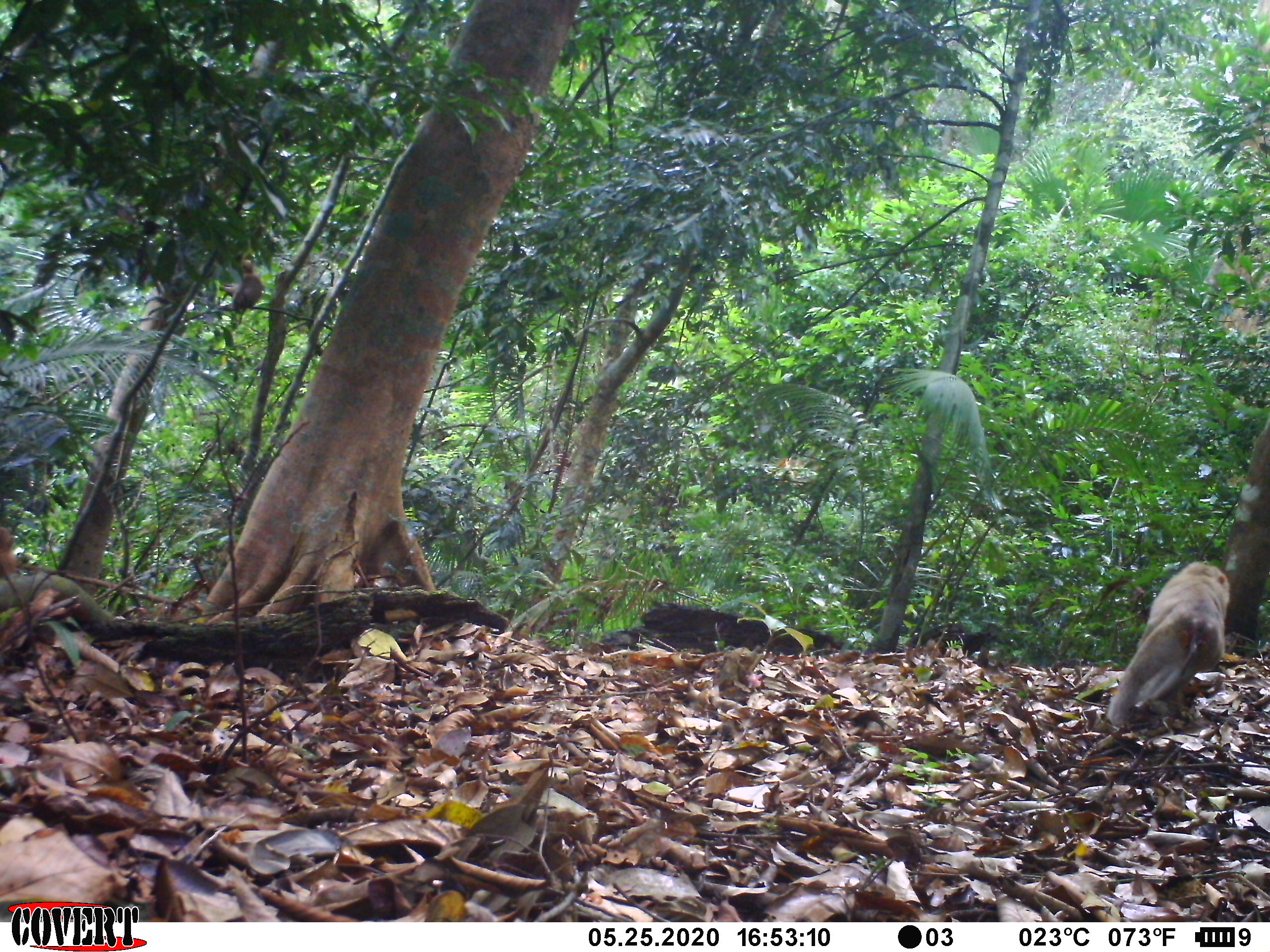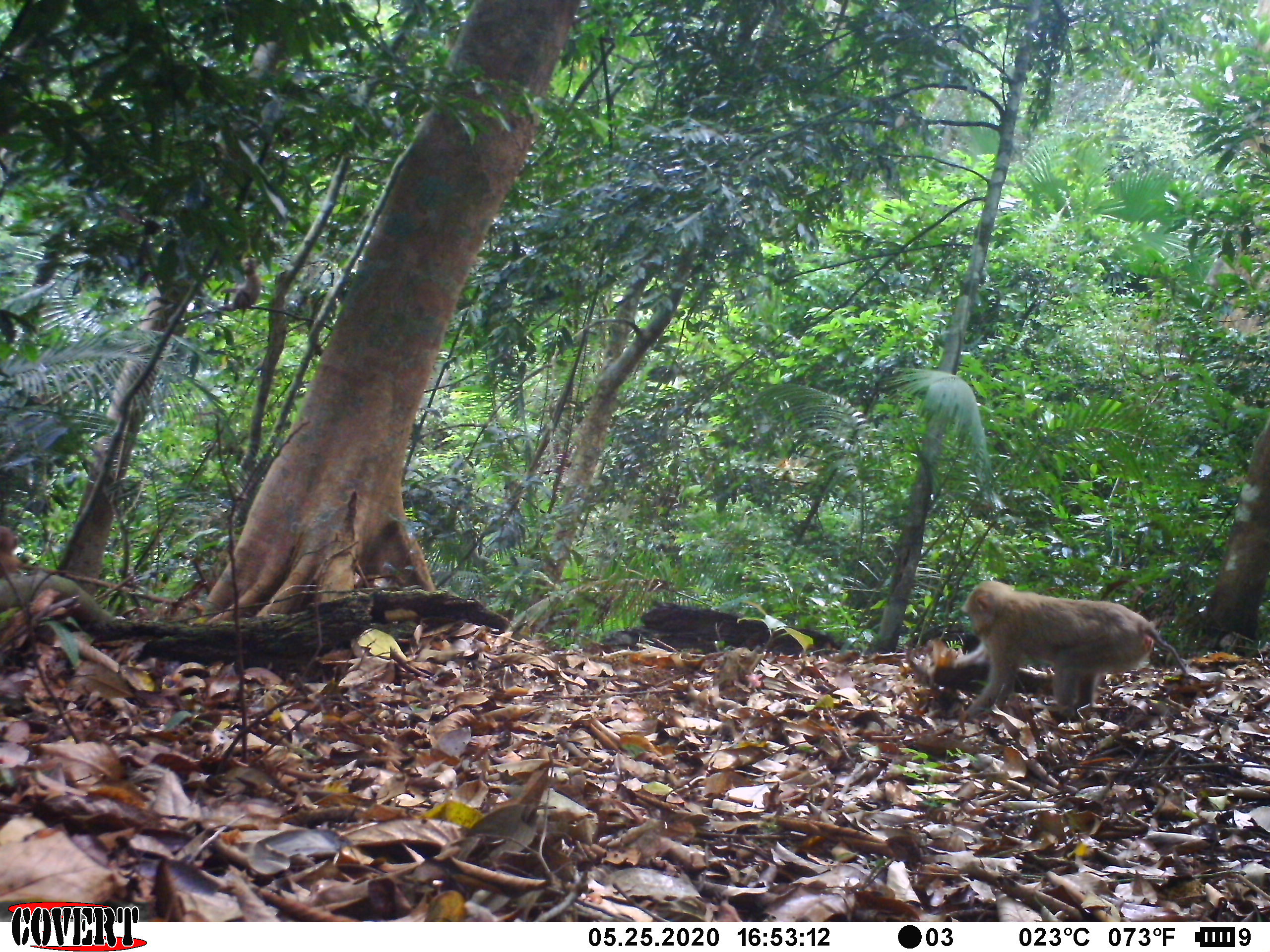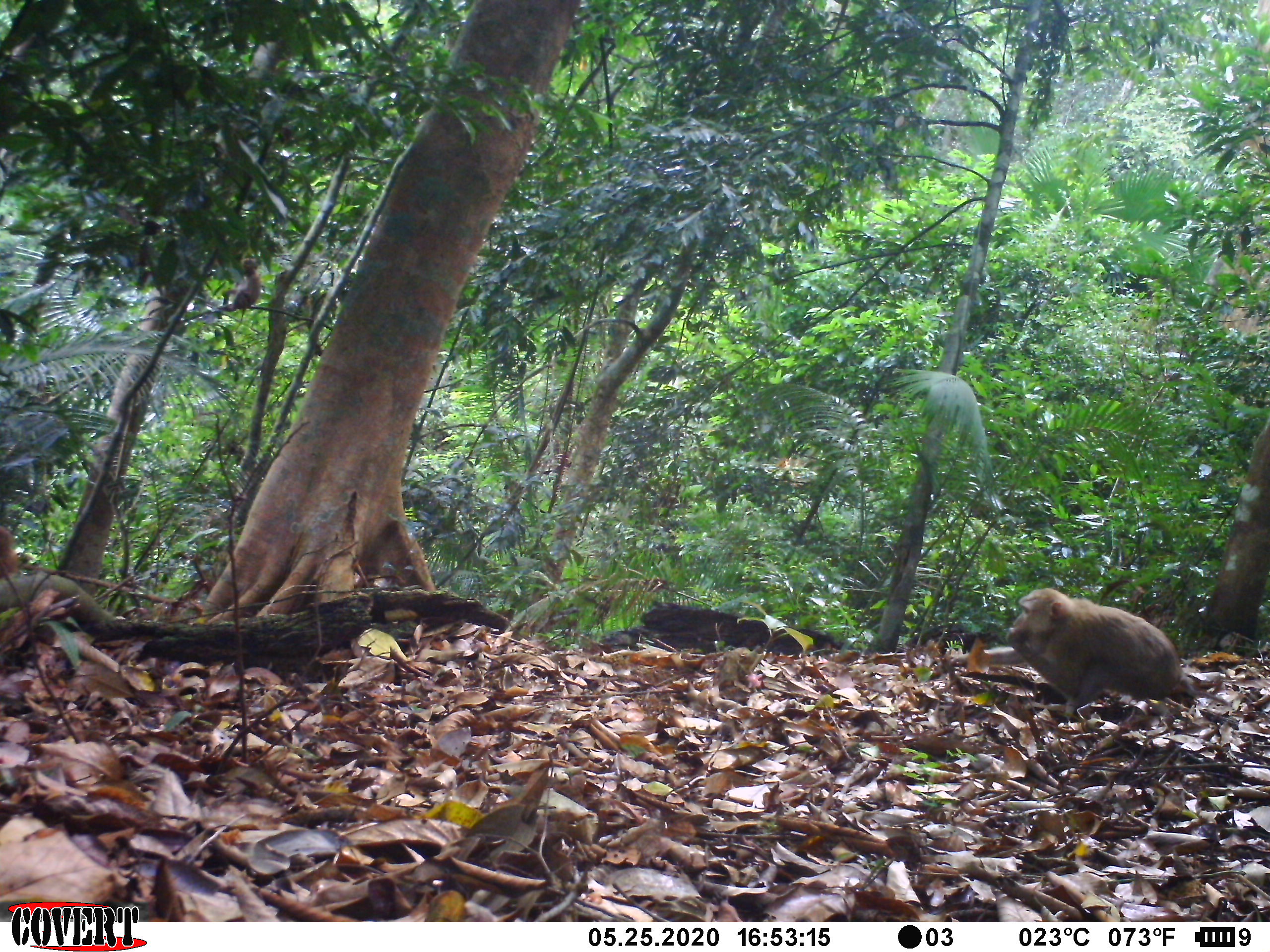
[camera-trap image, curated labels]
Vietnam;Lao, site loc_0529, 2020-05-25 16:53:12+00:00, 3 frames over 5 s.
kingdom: Animalia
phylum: Chordata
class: Mammalia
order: Primates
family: Cercopithecidae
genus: Macaca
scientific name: Macaca nemestrina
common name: pig-tailed macaque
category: pig tailed macaque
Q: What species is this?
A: Pig tailed macaque (pig-tailed macaque) (Macaca nemestrina).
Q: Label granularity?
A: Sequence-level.